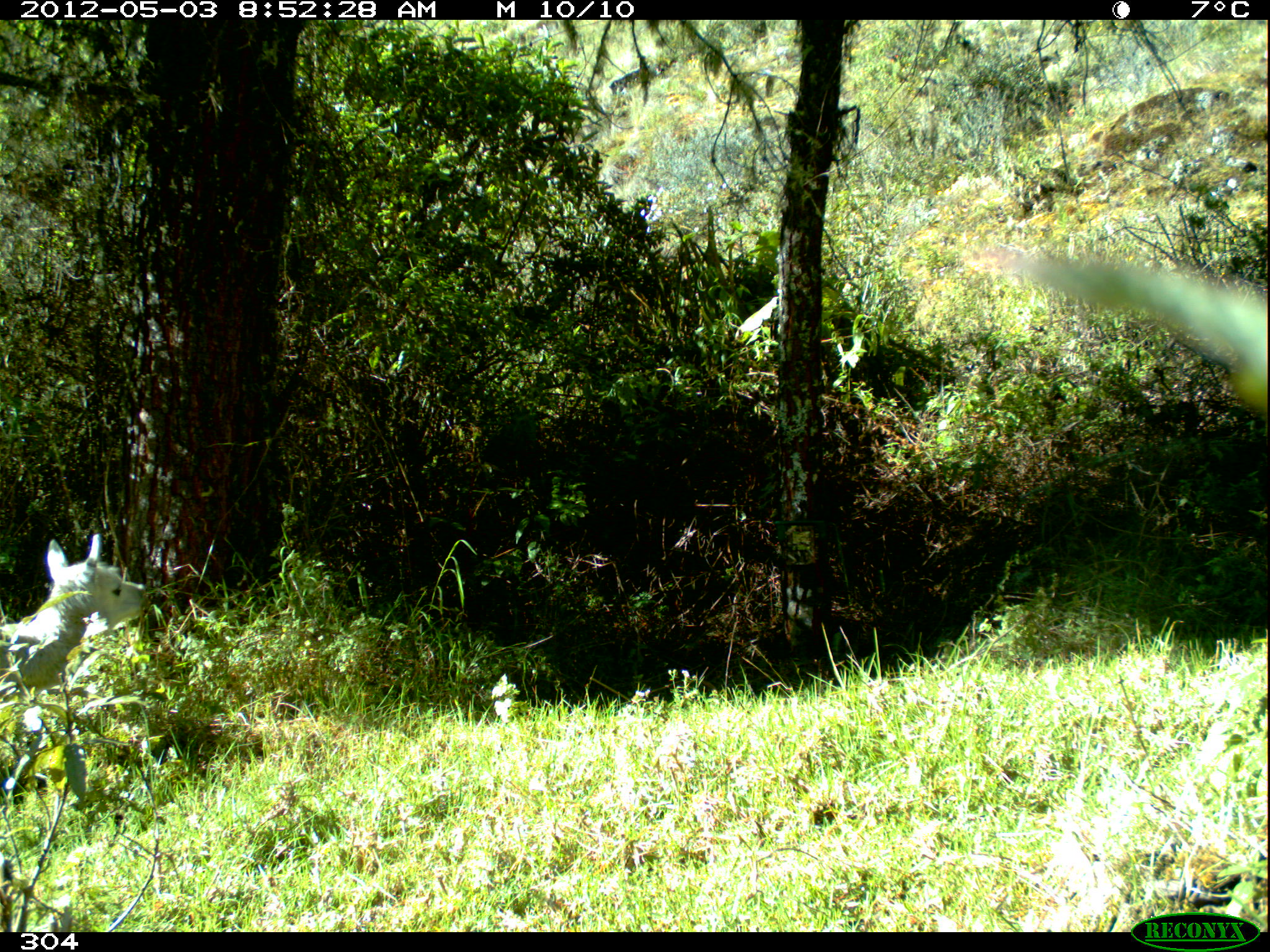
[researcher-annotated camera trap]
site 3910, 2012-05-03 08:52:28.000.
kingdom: Animalia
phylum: Chordata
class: Mammalia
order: Artiodactyla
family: Camelidae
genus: Vicugna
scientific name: Vicugna pacos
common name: alpaca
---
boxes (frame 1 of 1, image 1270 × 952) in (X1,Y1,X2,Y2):
vicugna pacos: (0,533,146,694)